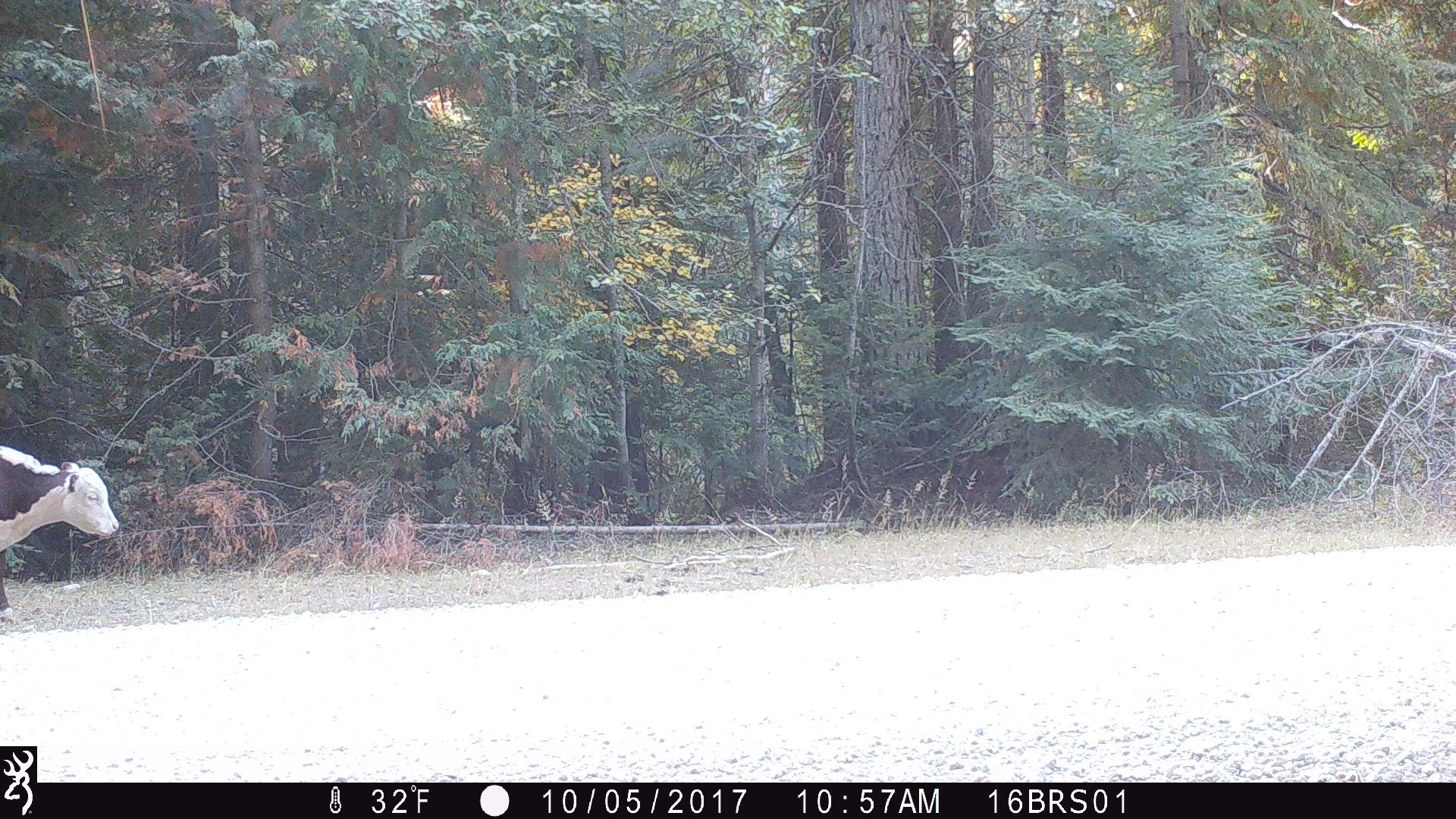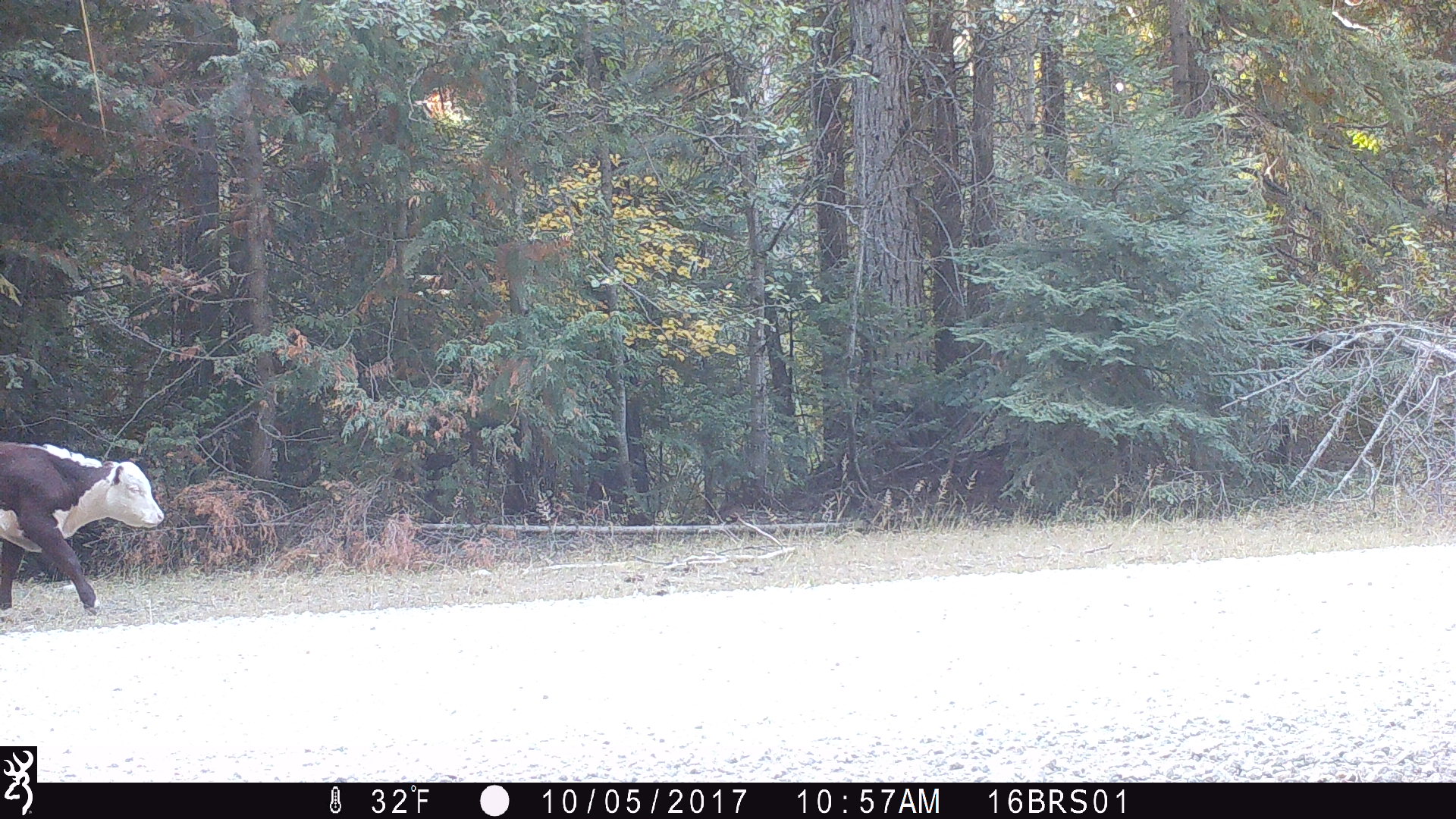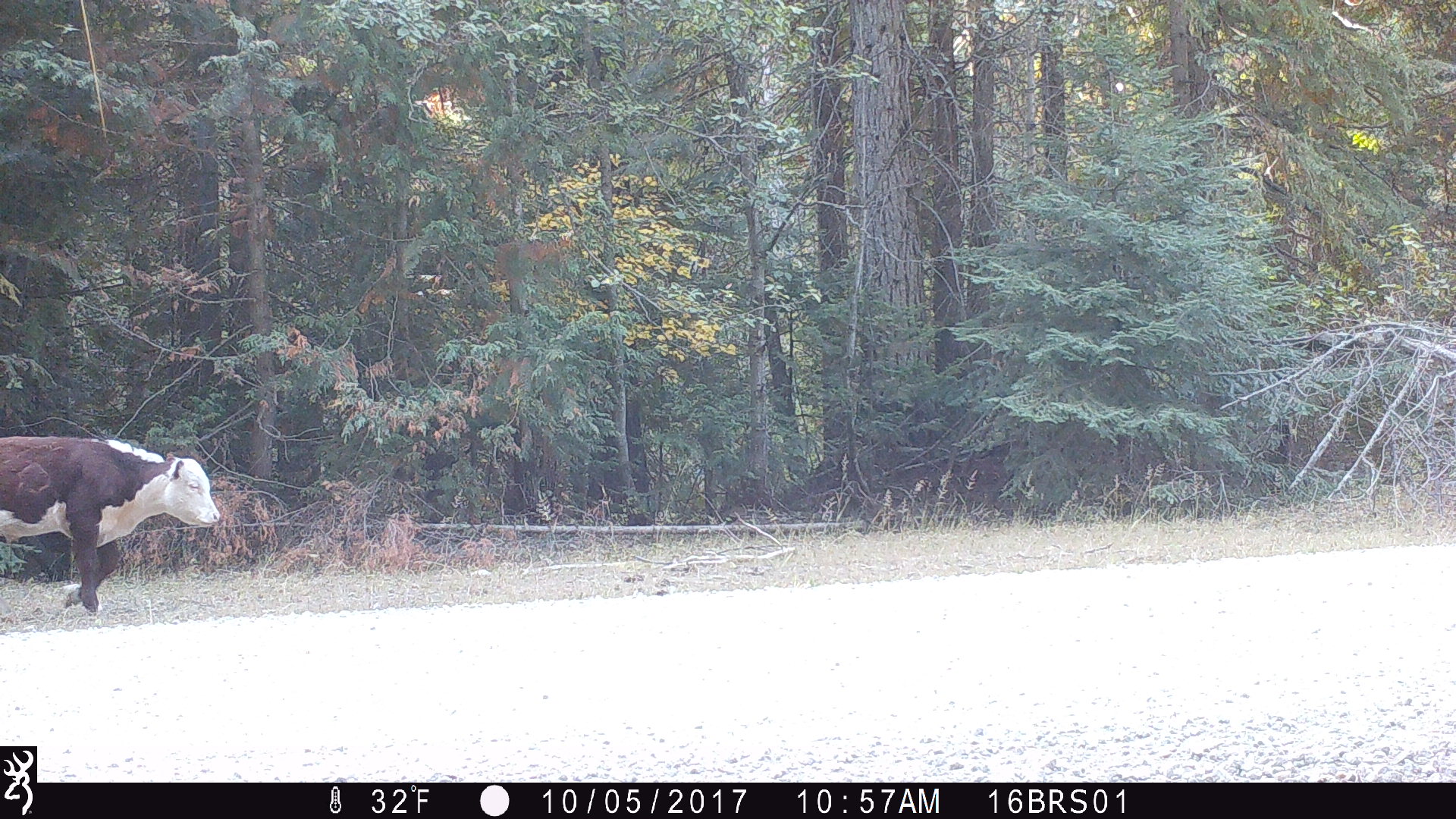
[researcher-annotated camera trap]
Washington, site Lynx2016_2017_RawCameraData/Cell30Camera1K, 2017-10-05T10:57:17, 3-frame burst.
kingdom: Animalia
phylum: Chordata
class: Mammalia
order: Artiodactyla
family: Bovidae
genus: Bos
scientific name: Bos taurus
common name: domestic cattle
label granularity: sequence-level